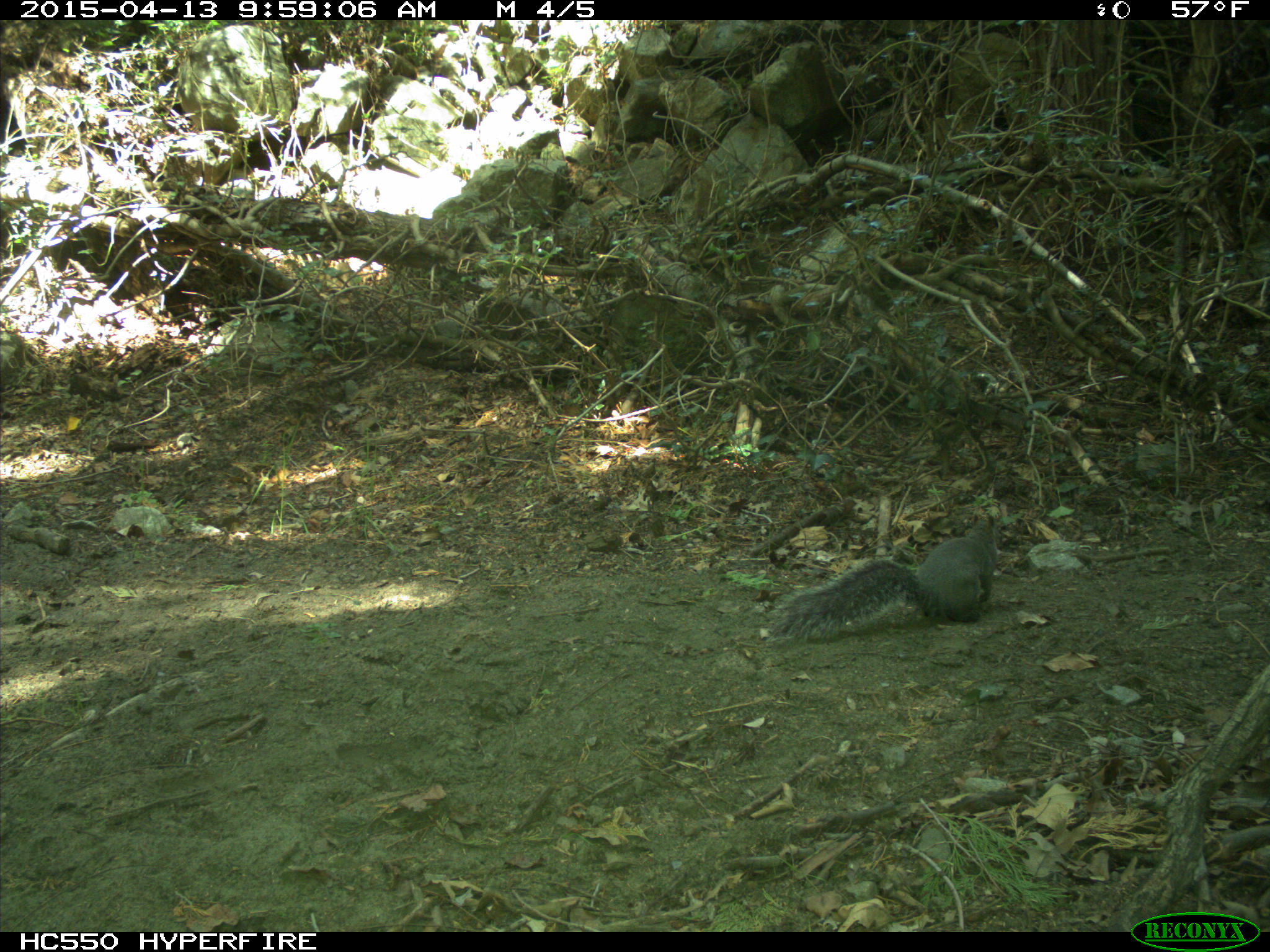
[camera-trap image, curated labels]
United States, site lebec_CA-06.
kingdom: Animalia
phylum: Chordata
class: Mammalia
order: Rodentia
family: Sciuridae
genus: Sciurus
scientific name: Sciurus carolinensis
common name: eastern gray squirrel